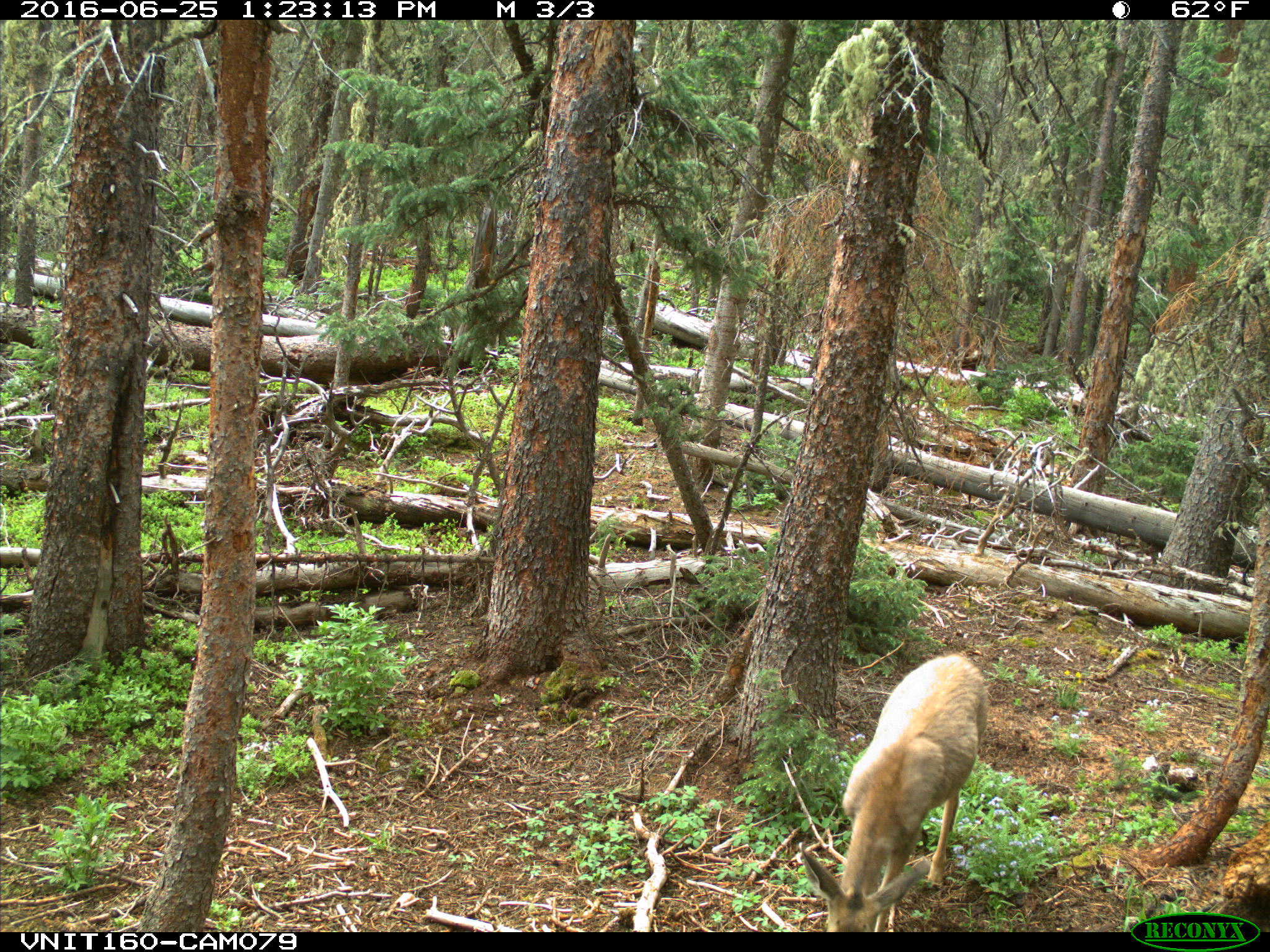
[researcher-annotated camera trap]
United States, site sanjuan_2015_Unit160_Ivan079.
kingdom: Animalia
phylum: Chordata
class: Mammalia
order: Artiodactyla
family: Cervidae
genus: Odocoileus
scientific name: Odocoileus hemionus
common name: mule deer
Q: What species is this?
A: Odocoileus hemionus (mule deer).